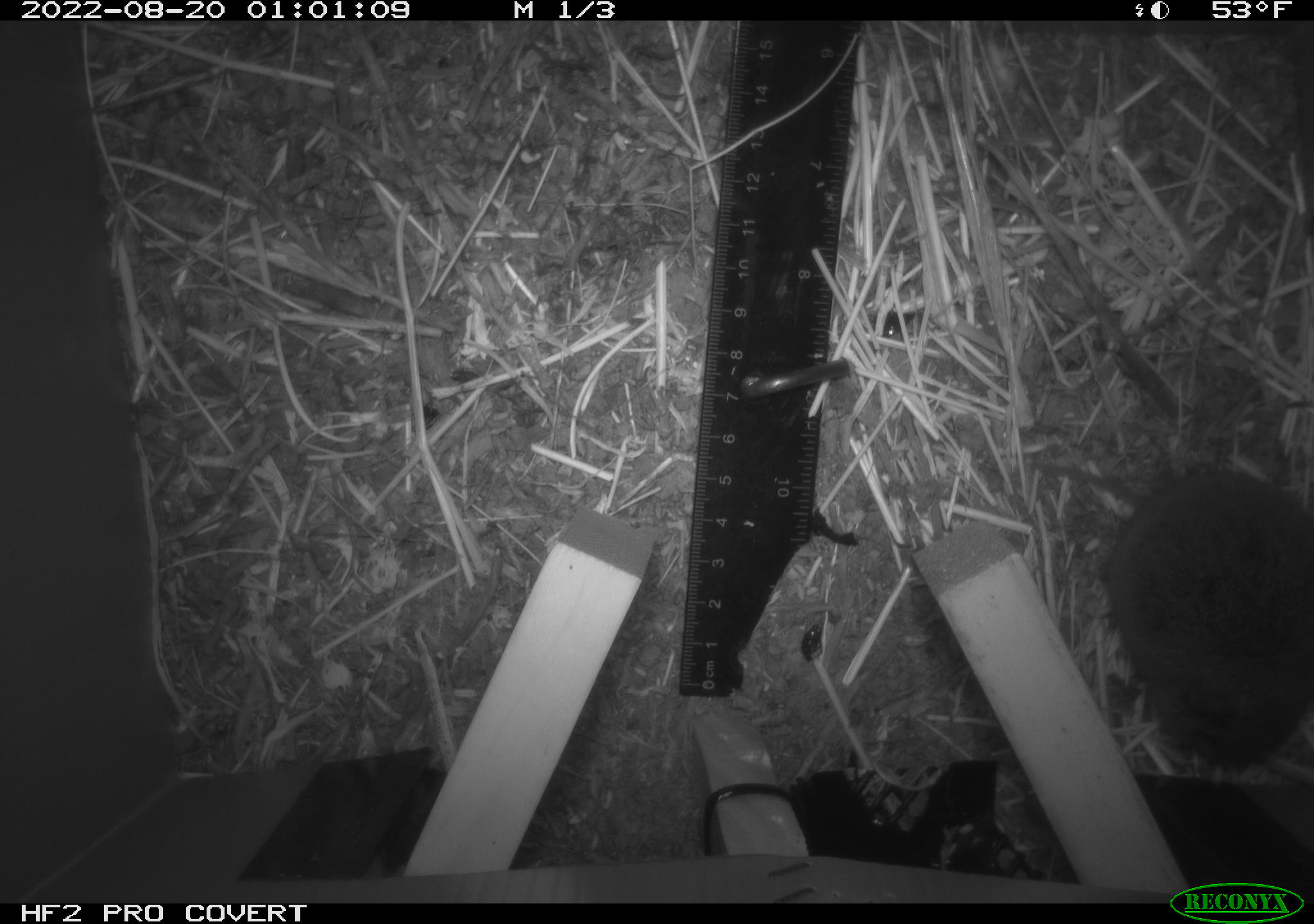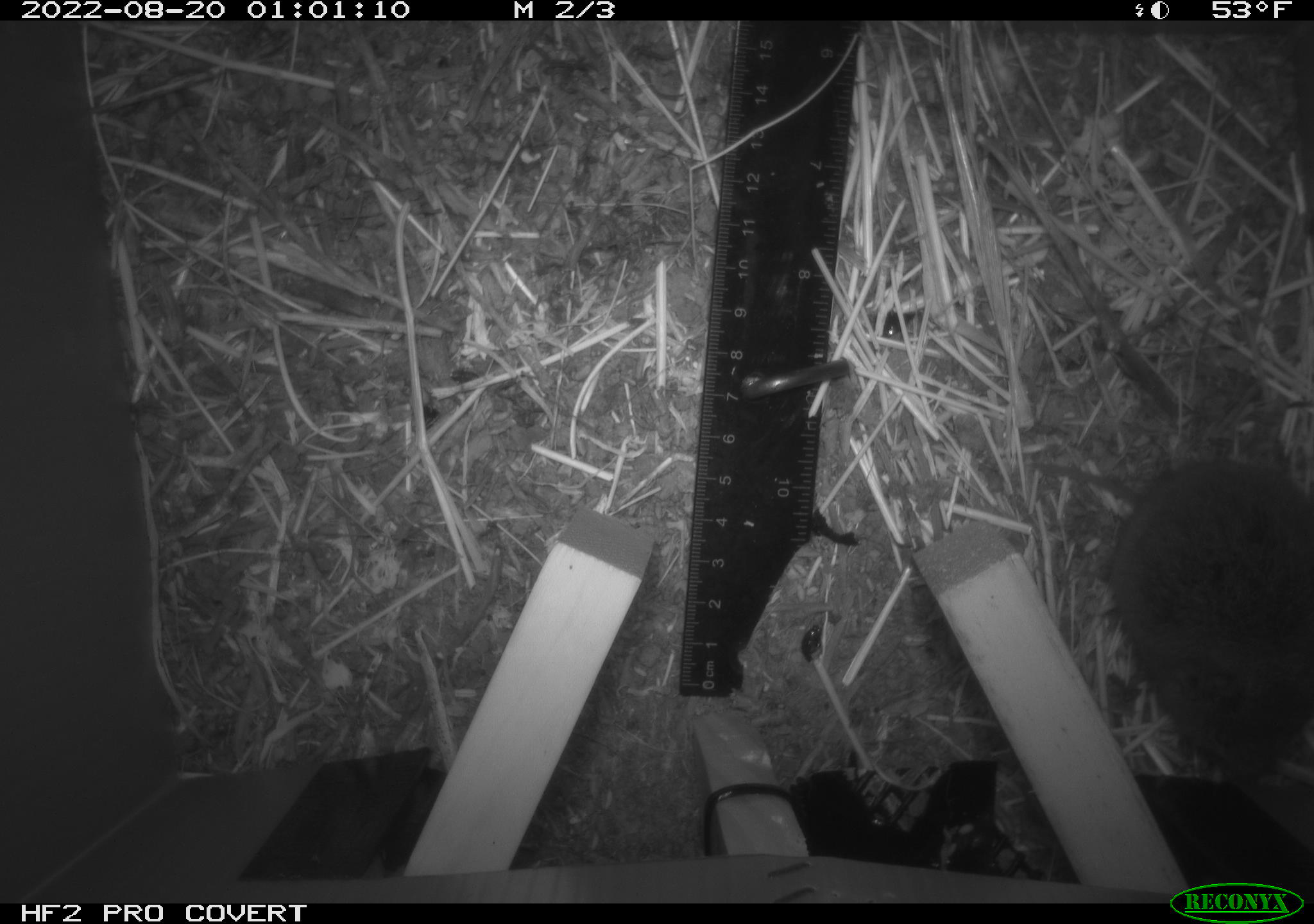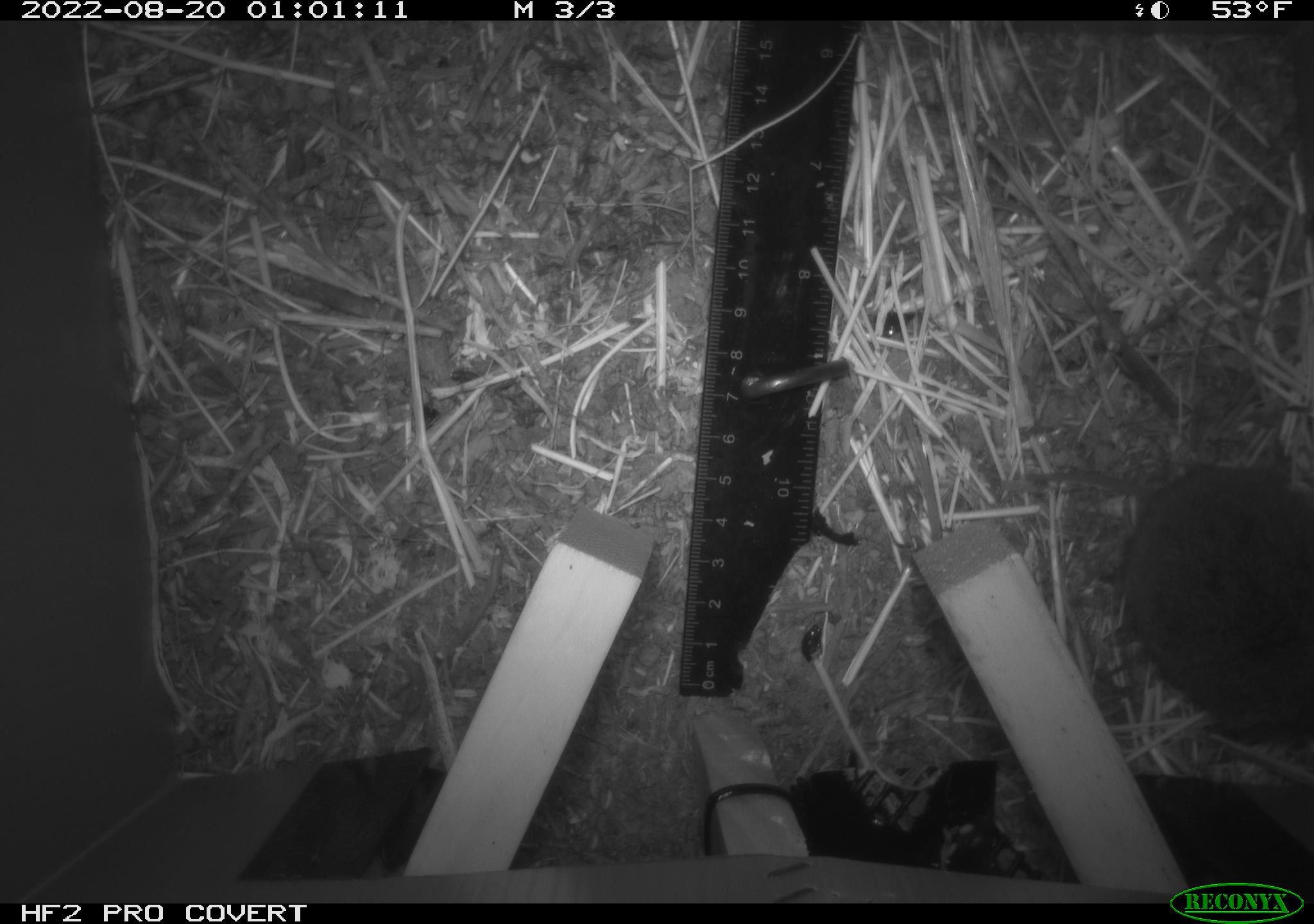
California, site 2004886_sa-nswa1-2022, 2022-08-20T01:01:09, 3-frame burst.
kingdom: Animalia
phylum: Chordata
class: Mammalia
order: Rodentia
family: Cricetidae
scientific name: Cricetidae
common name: hamsters, voles, lemmings, and allies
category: cricetidae family